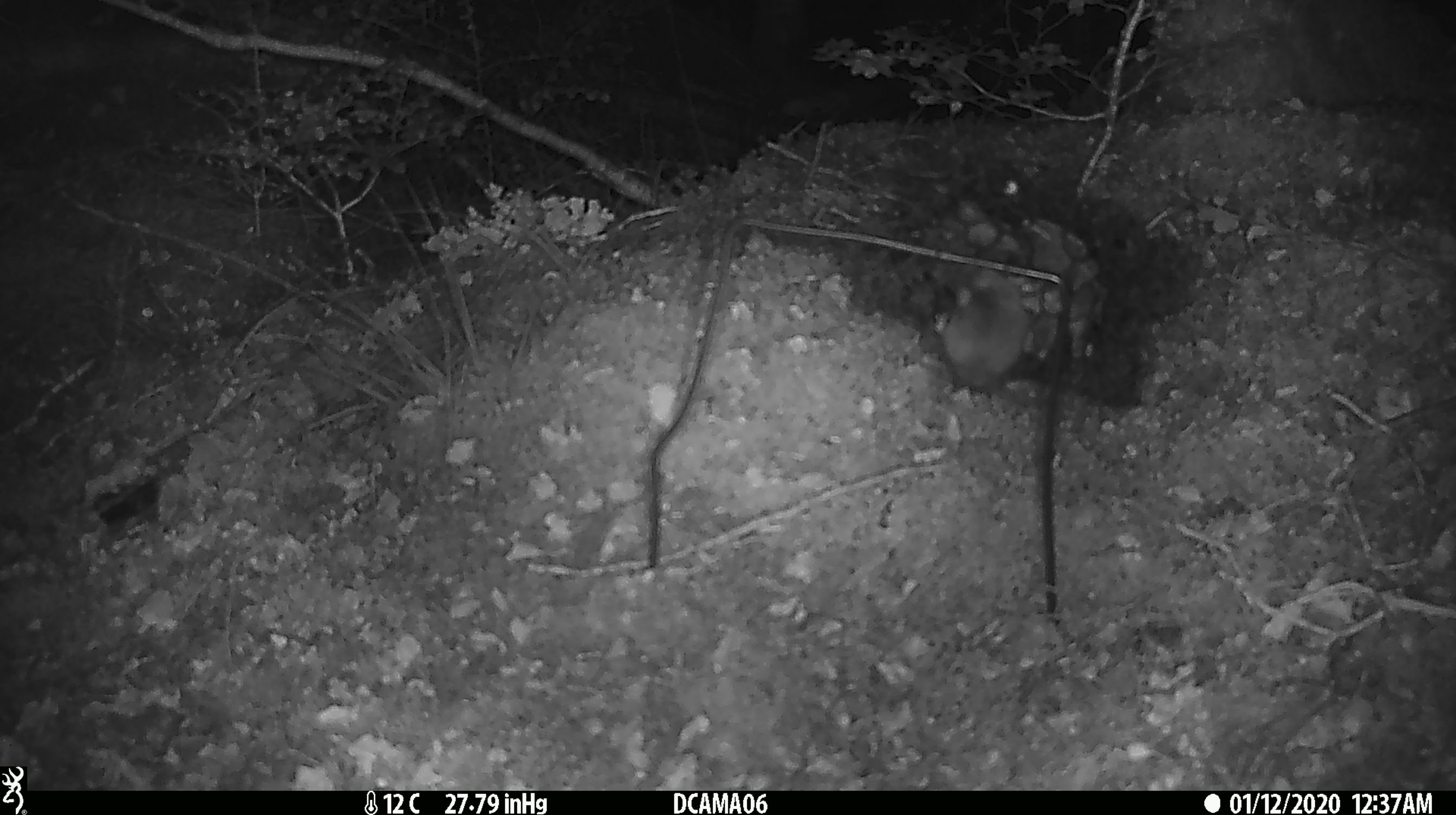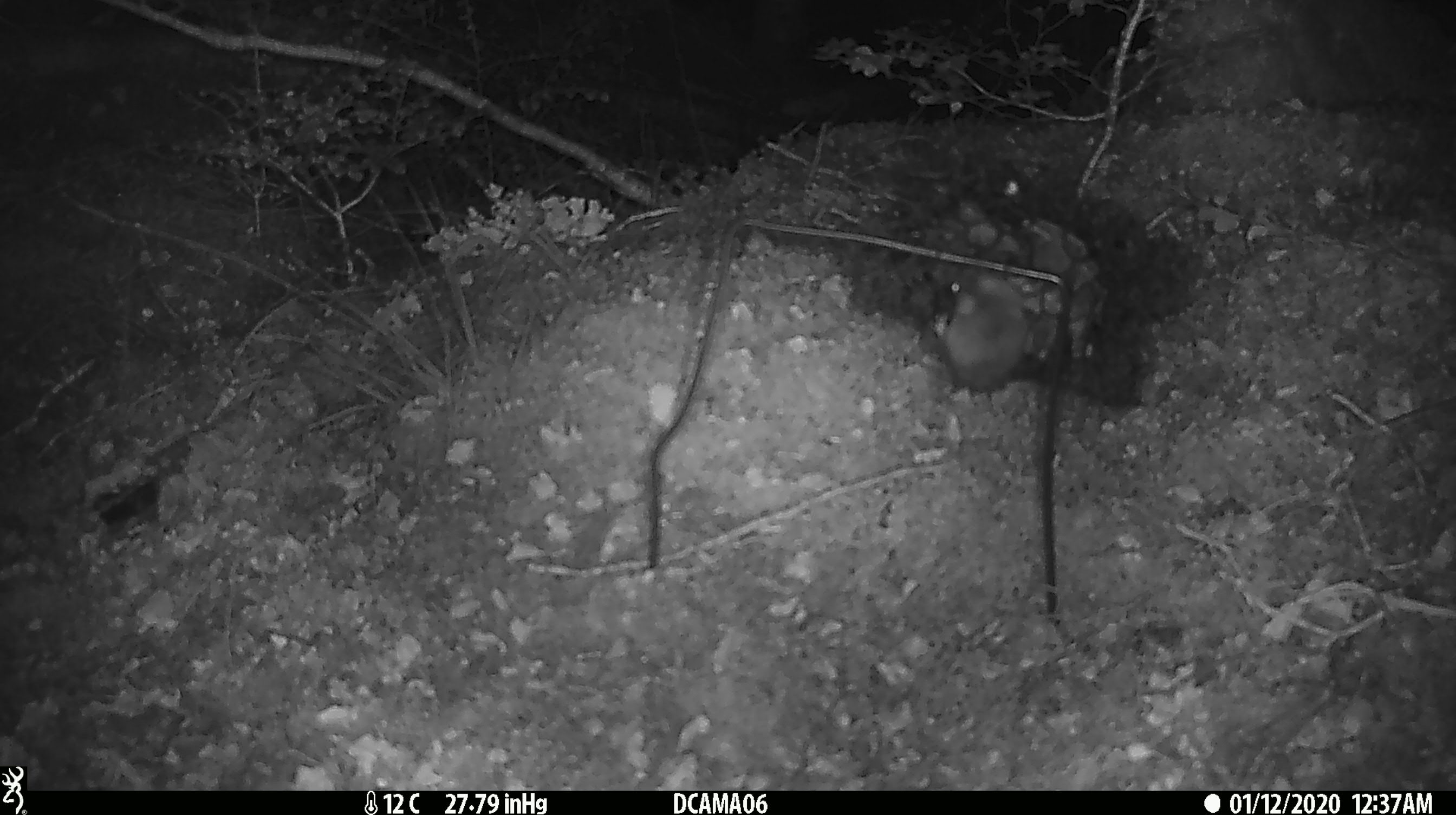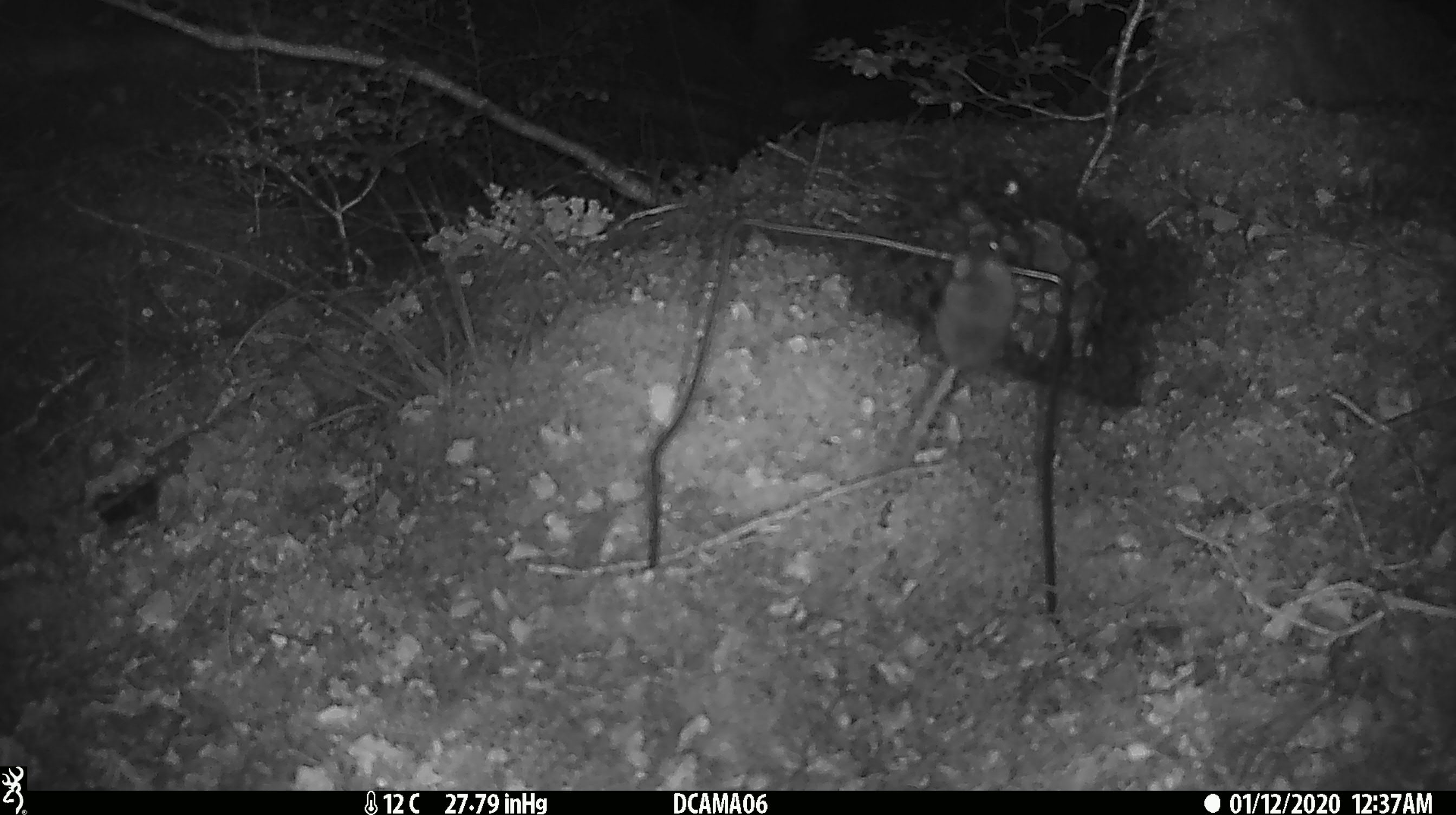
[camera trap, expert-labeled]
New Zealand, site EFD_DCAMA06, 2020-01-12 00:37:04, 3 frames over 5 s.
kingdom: Animalia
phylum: Chordata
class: Mammalia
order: Rodentia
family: Muridae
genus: Mus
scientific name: Mus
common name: mouse